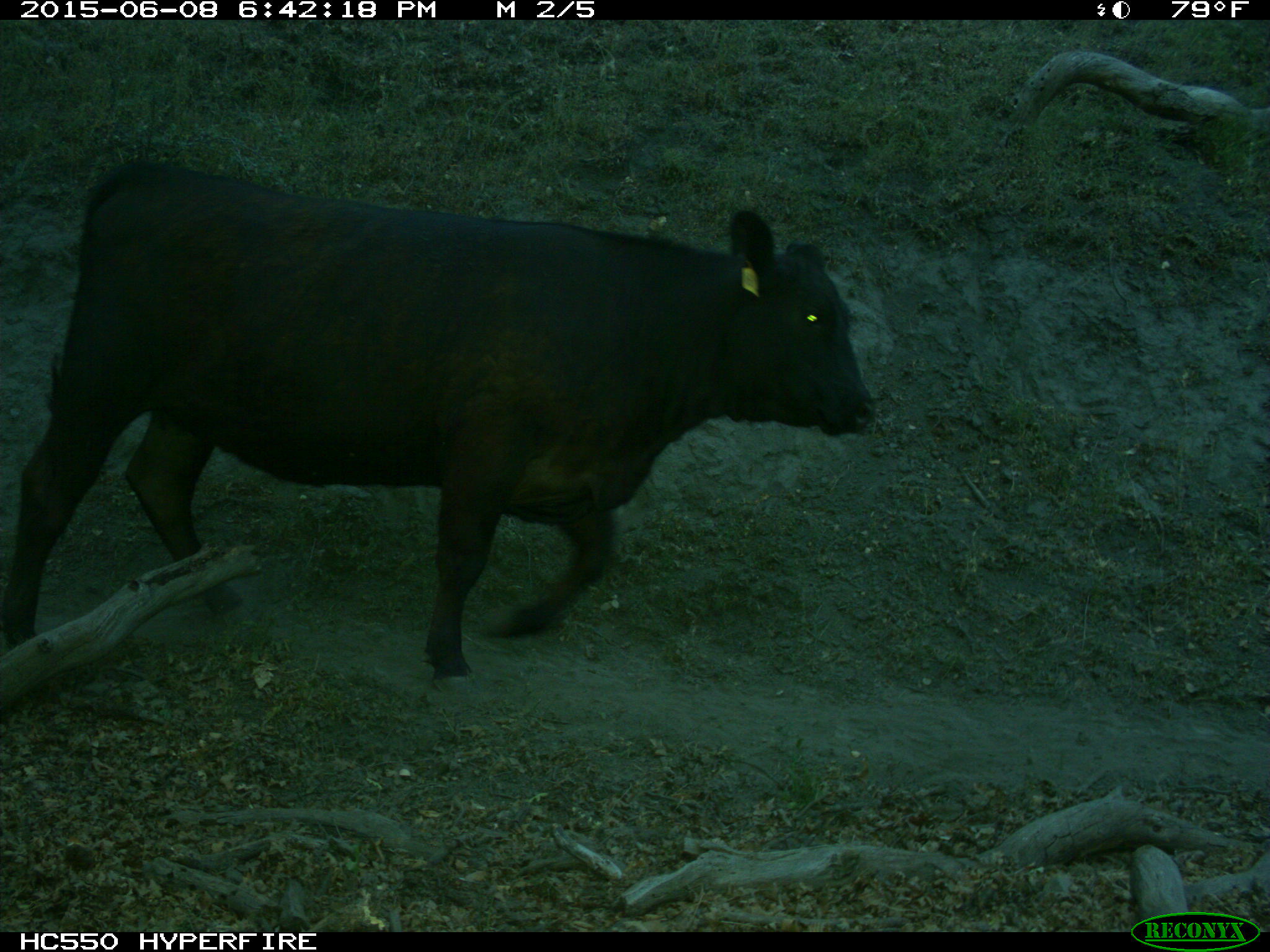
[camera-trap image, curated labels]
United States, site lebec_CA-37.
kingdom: Animalia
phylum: Chordata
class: Mammalia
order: Artiodactyla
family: Bovidae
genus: Bos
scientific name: Bos taurus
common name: domestic cow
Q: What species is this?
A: Bos taurus (domestic cow).